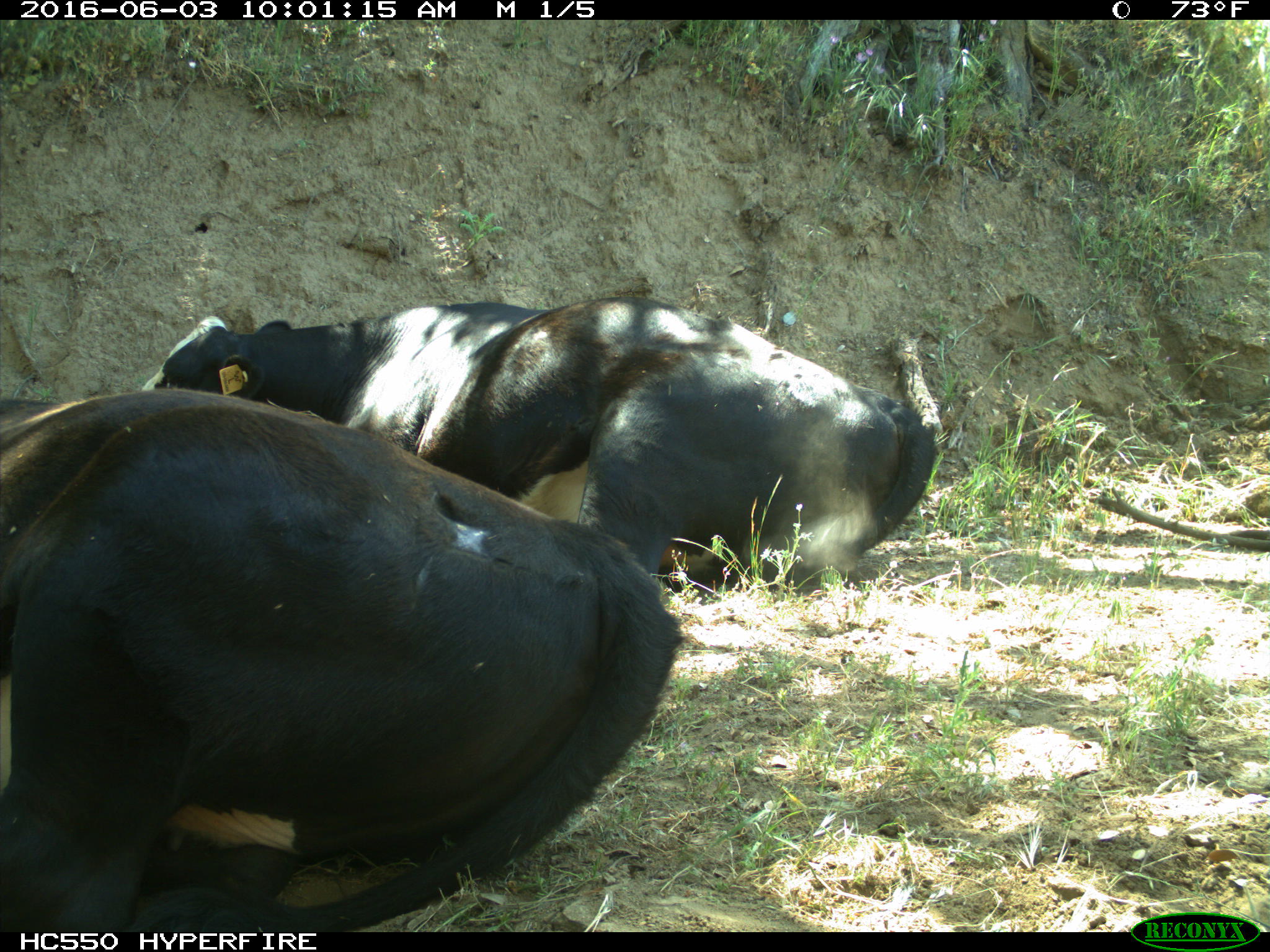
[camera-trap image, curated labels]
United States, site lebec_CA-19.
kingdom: Animalia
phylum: Chordata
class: Mammalia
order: Artiodactyla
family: Bovidae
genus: Bos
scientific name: Bos taurus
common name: domestic cow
Bos taurus (domestic cow).